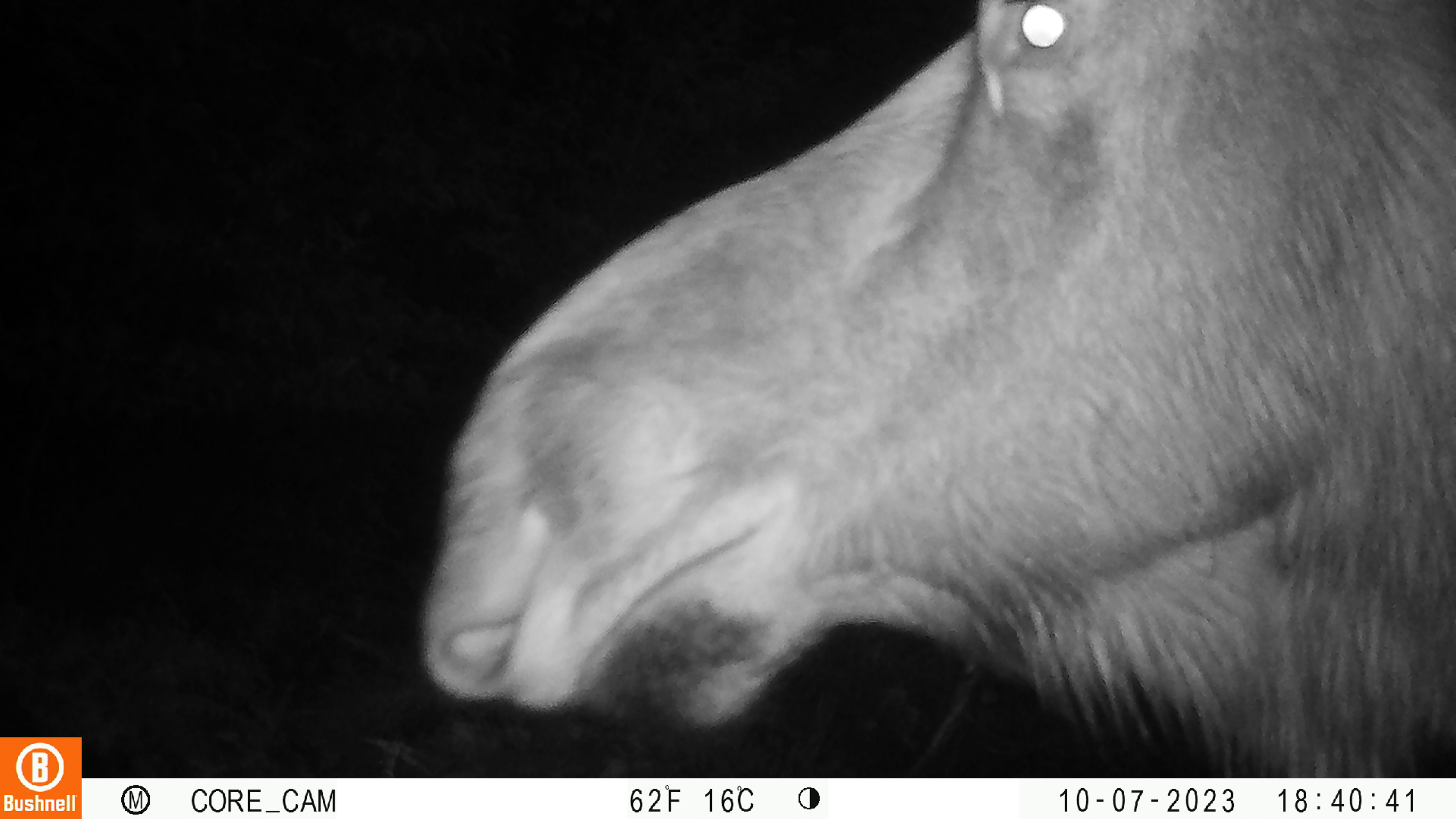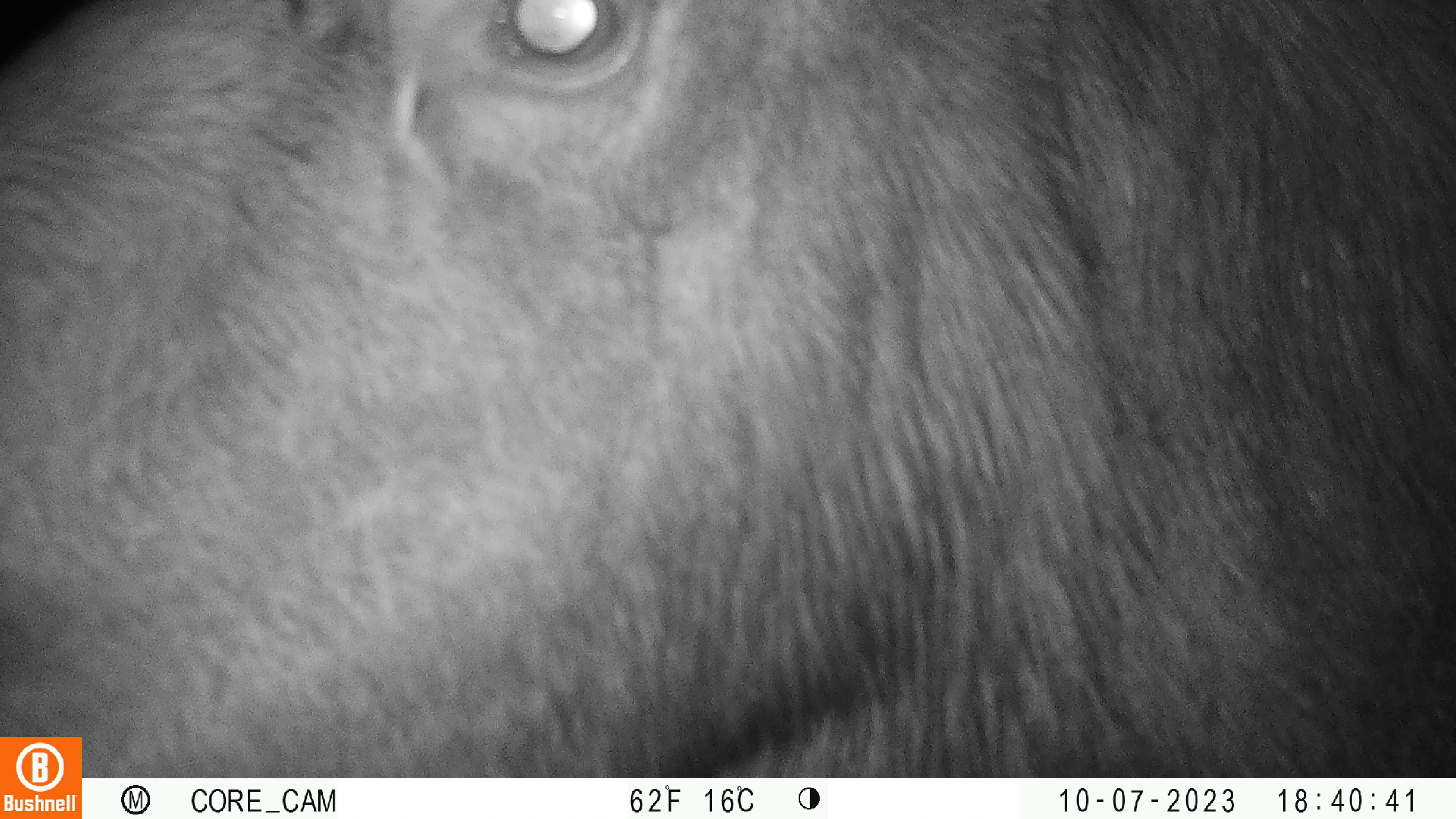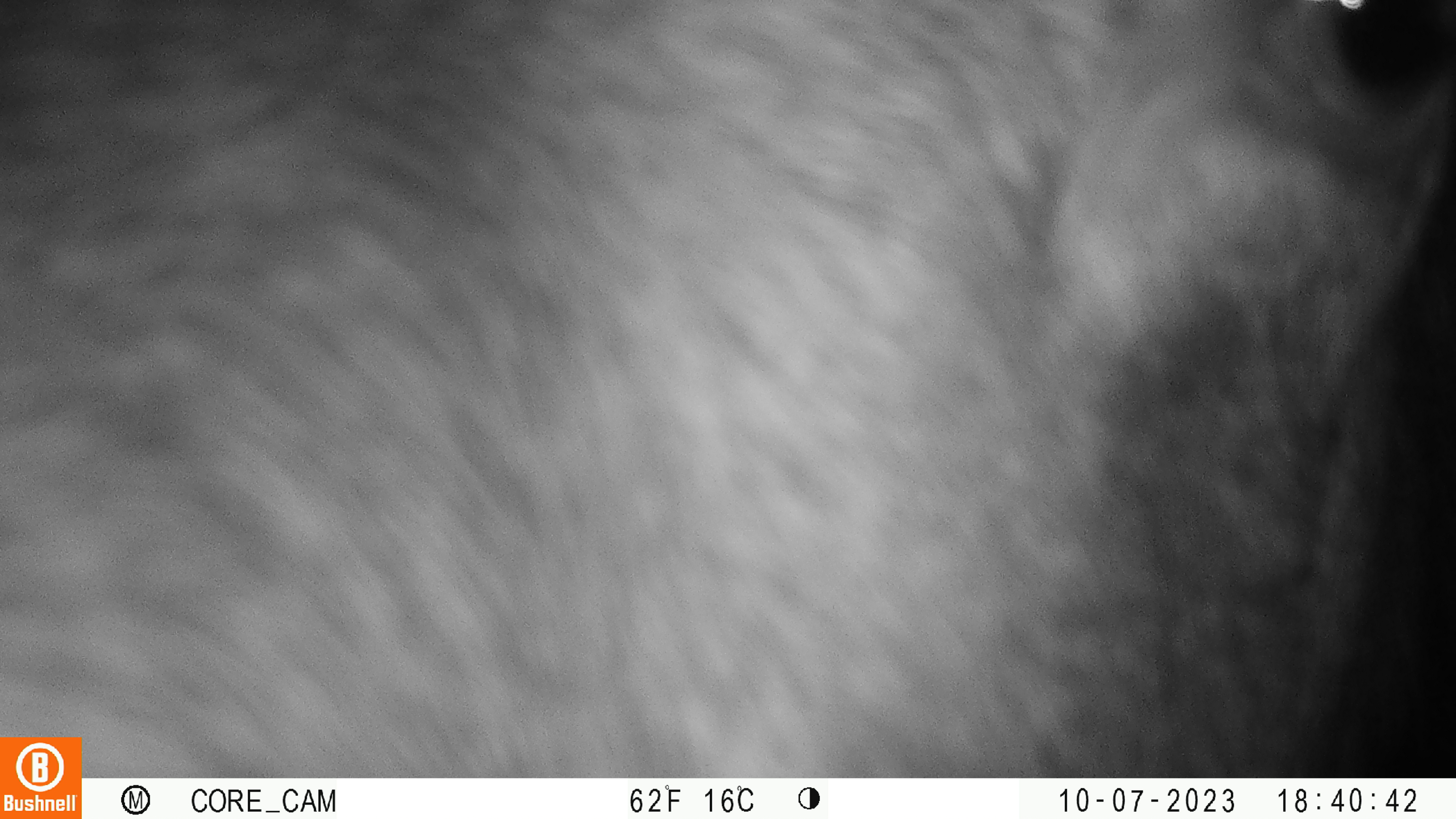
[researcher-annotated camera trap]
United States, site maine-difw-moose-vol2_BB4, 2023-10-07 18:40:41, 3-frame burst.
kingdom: Animalia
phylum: Chordata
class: Mammalia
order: Artiodactyla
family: Cervidae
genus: Alces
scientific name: Alces alces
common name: moose